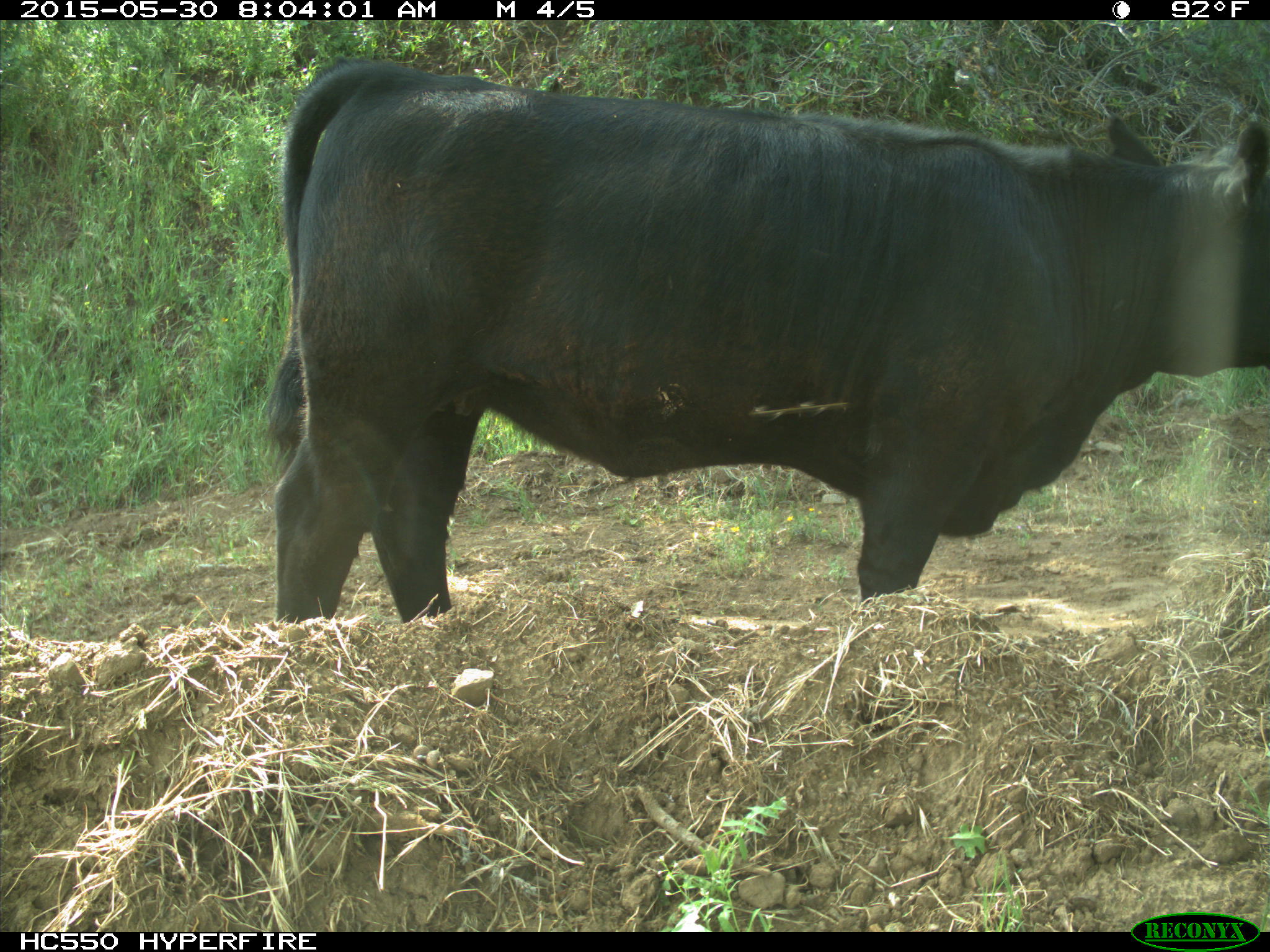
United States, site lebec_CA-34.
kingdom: Animalia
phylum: Chordata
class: Mammalia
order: Artiodactyla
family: Bovidae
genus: Bos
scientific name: Bos taurus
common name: domestic cow